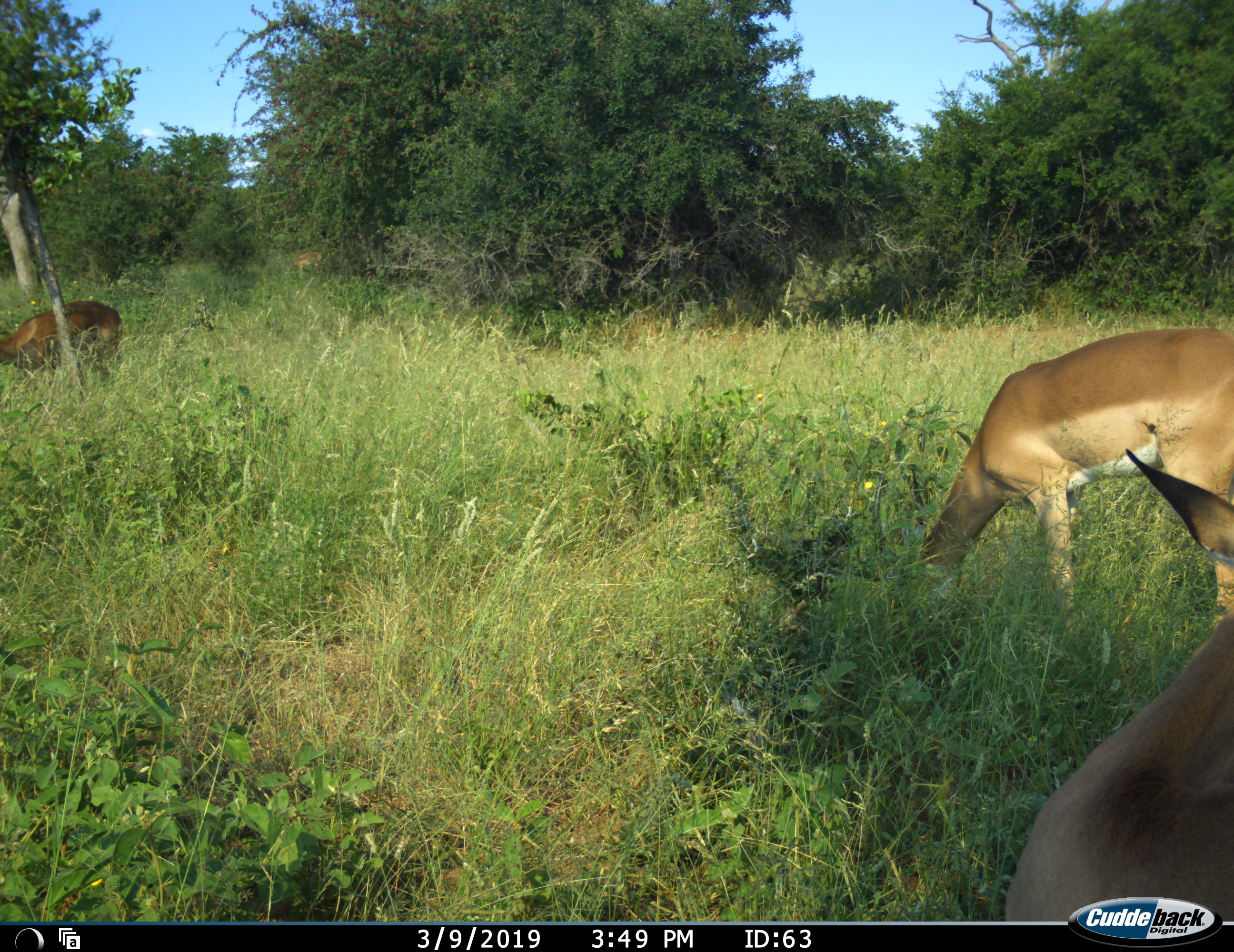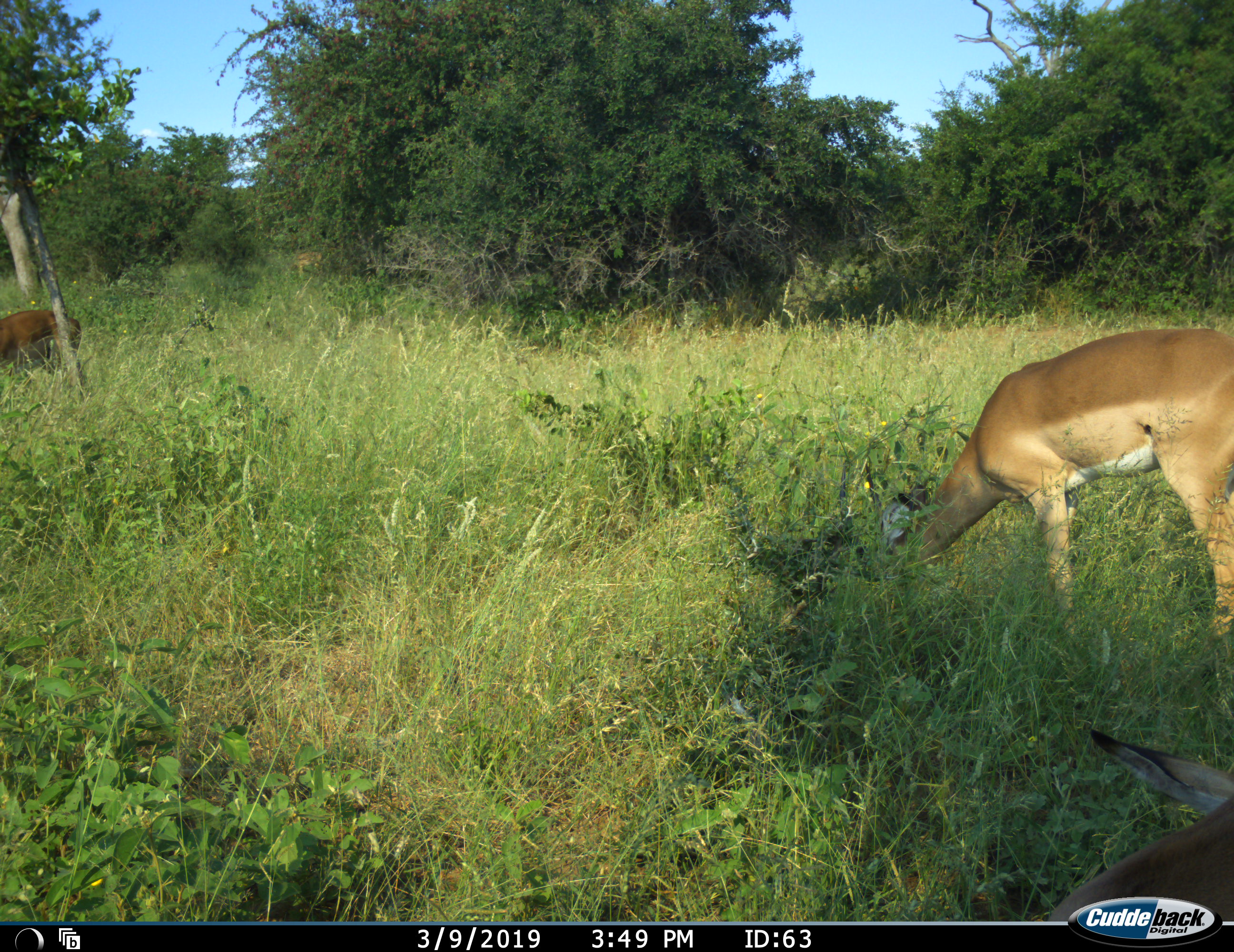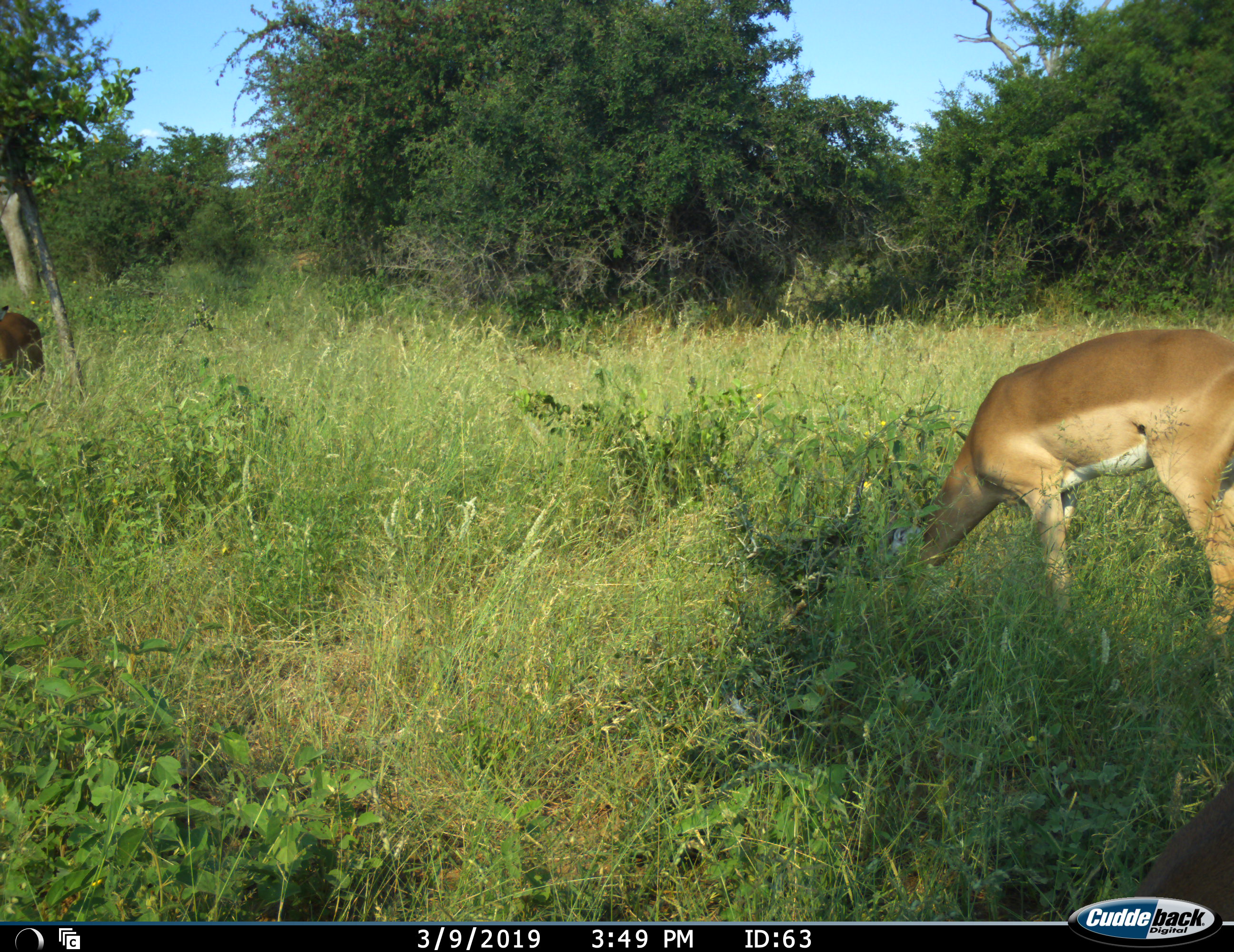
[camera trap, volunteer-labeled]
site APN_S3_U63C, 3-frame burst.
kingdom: Animalia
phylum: Chordata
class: Mammalia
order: Artiodactyla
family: Bovidae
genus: Aepyceros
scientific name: Aepyceros melampus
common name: impala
Impala (Aepyceros melampus), count 4. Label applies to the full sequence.